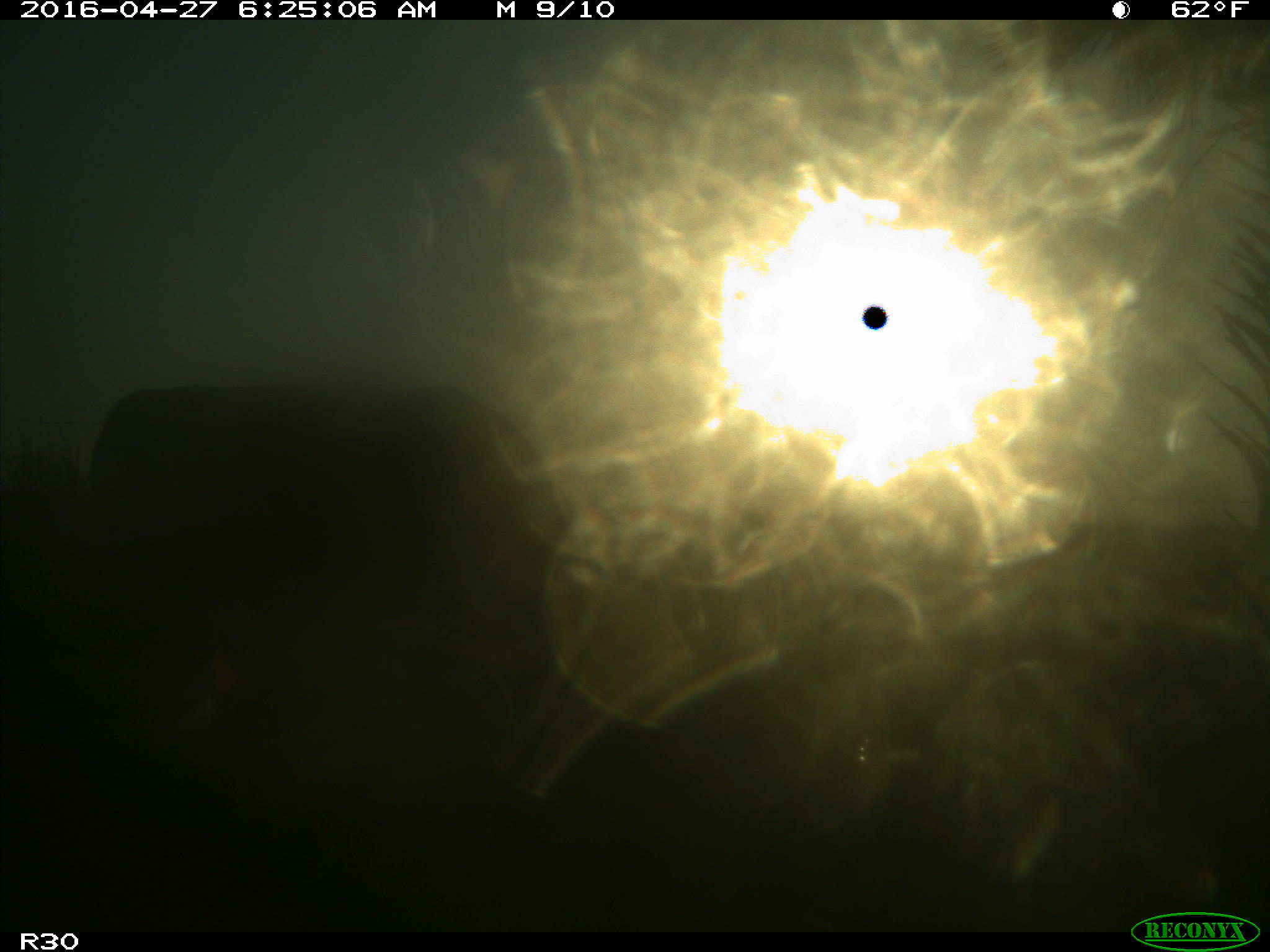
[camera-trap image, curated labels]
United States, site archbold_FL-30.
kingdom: Animalia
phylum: Chordata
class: Mammalia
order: Artiodactyla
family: Bovidae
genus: Bos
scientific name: Bos taurus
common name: domestic cow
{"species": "Bos taurus (domestic cow)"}